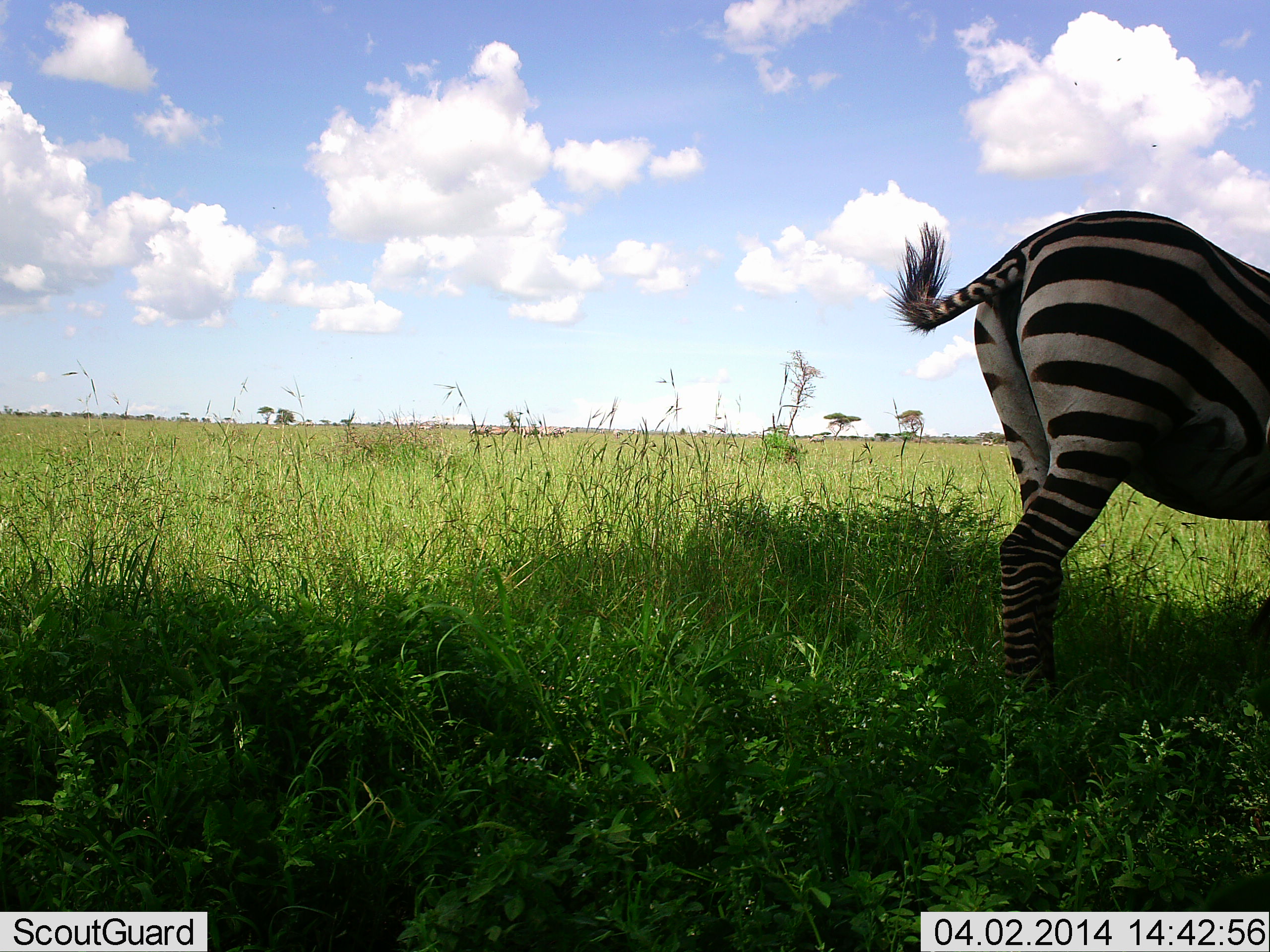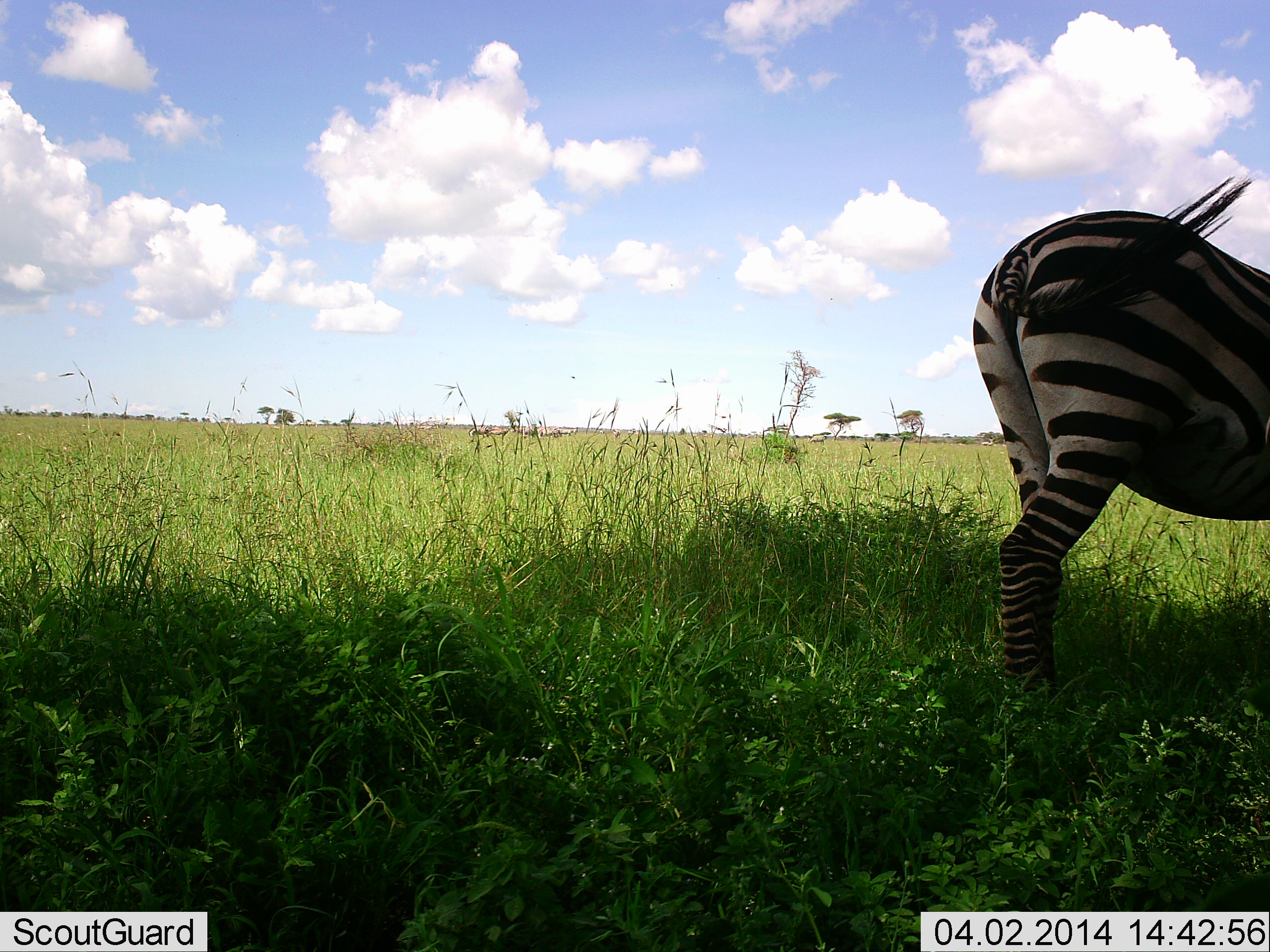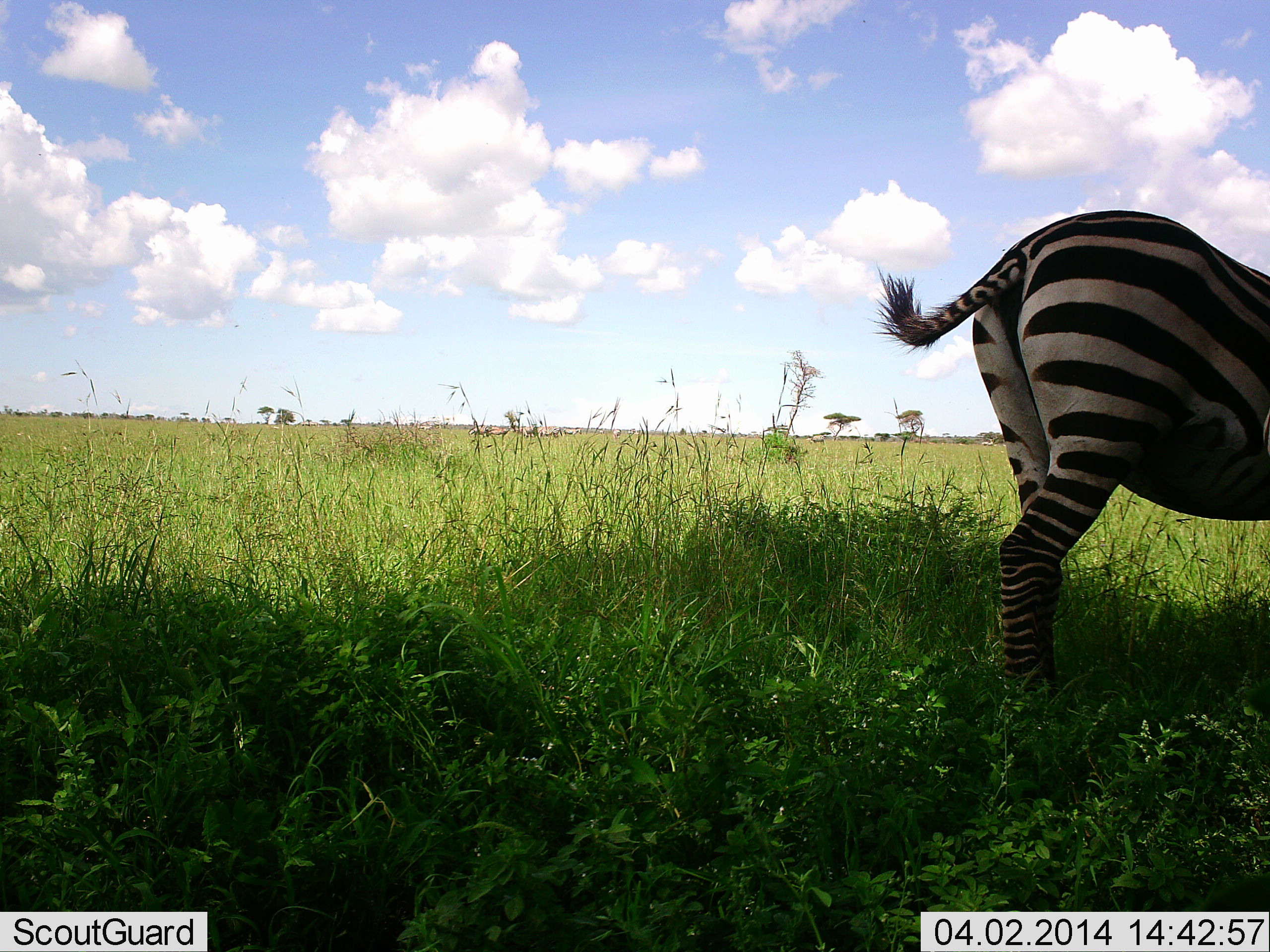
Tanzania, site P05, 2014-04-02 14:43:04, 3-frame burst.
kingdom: Animalia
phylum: Chordata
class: Mammalia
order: Perissodactyla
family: Equidae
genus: Equus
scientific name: Equus quagga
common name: plains zebra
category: zebra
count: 1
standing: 91%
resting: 9%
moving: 0%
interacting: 0%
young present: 0%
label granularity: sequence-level